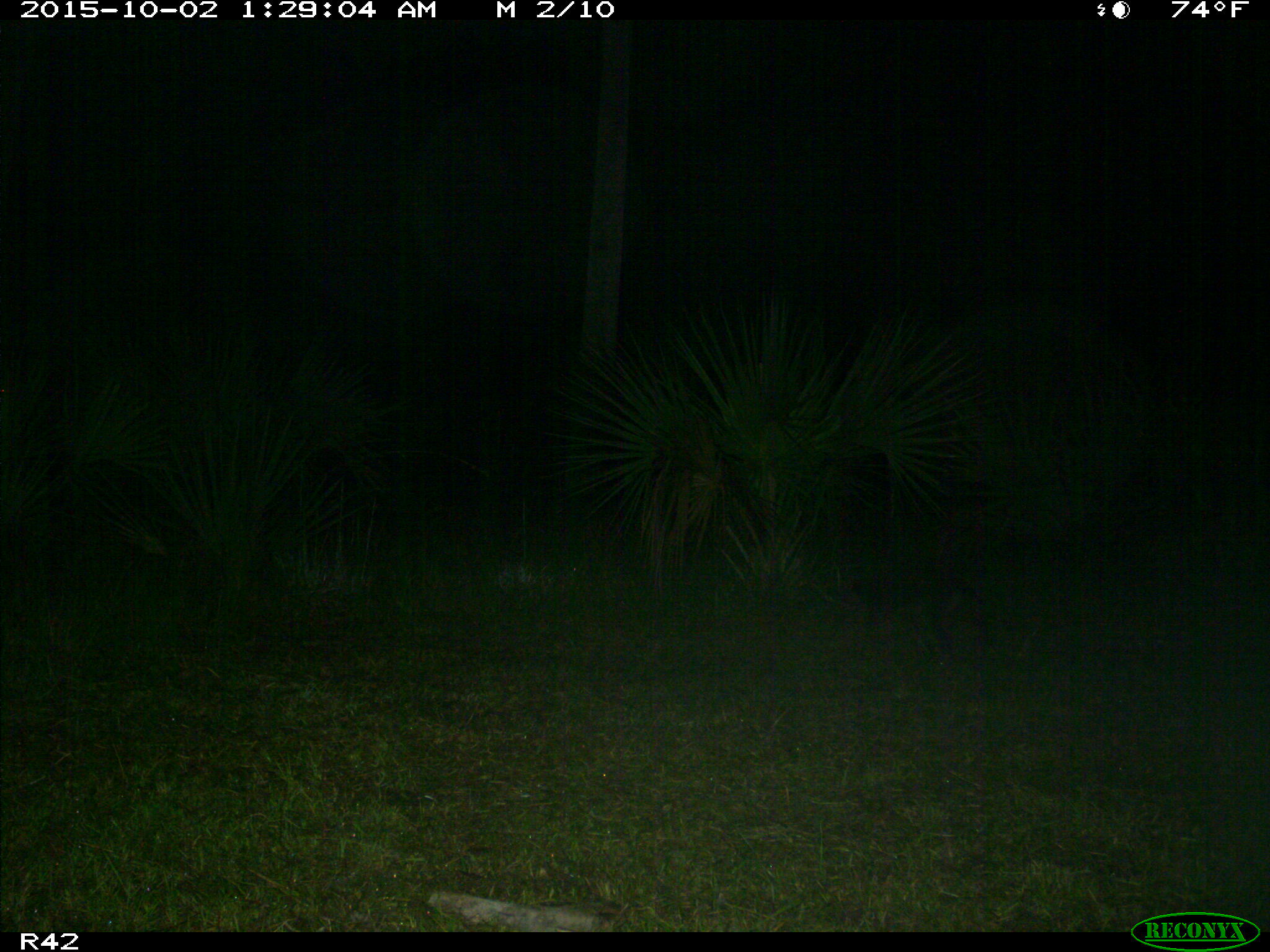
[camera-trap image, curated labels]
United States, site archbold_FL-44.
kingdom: Animalia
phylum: Chordata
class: Mammalia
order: Carnivora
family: Procyonidae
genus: Procyon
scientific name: Procyon lotor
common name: common raccoon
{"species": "Procyon lotor (common raccoon)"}